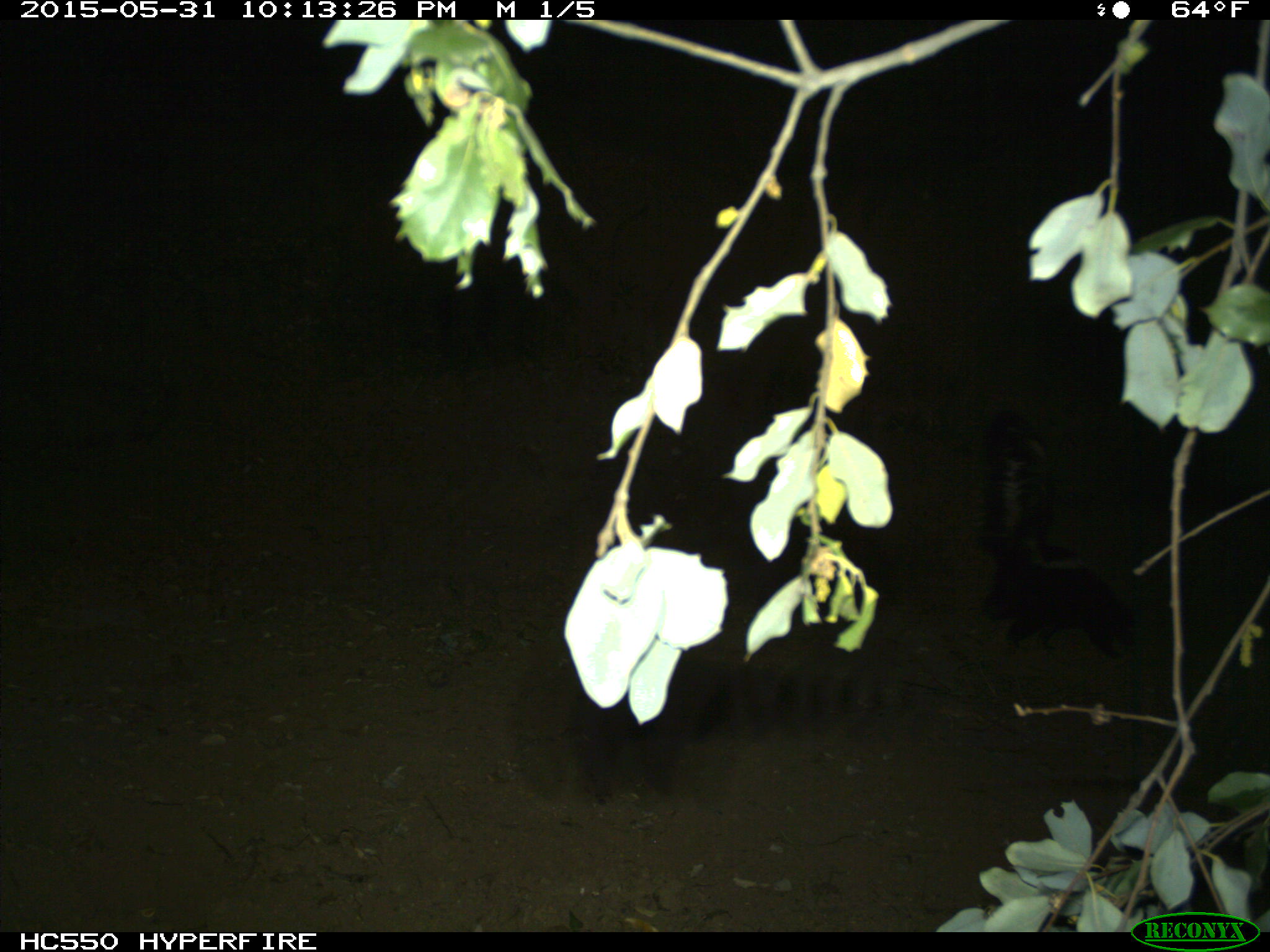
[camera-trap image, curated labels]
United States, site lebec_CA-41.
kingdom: Animalia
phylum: Chordata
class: Mammalia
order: Carnivora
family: Mephitidae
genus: Mephitis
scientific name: Mephitis mephitis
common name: striped skunk